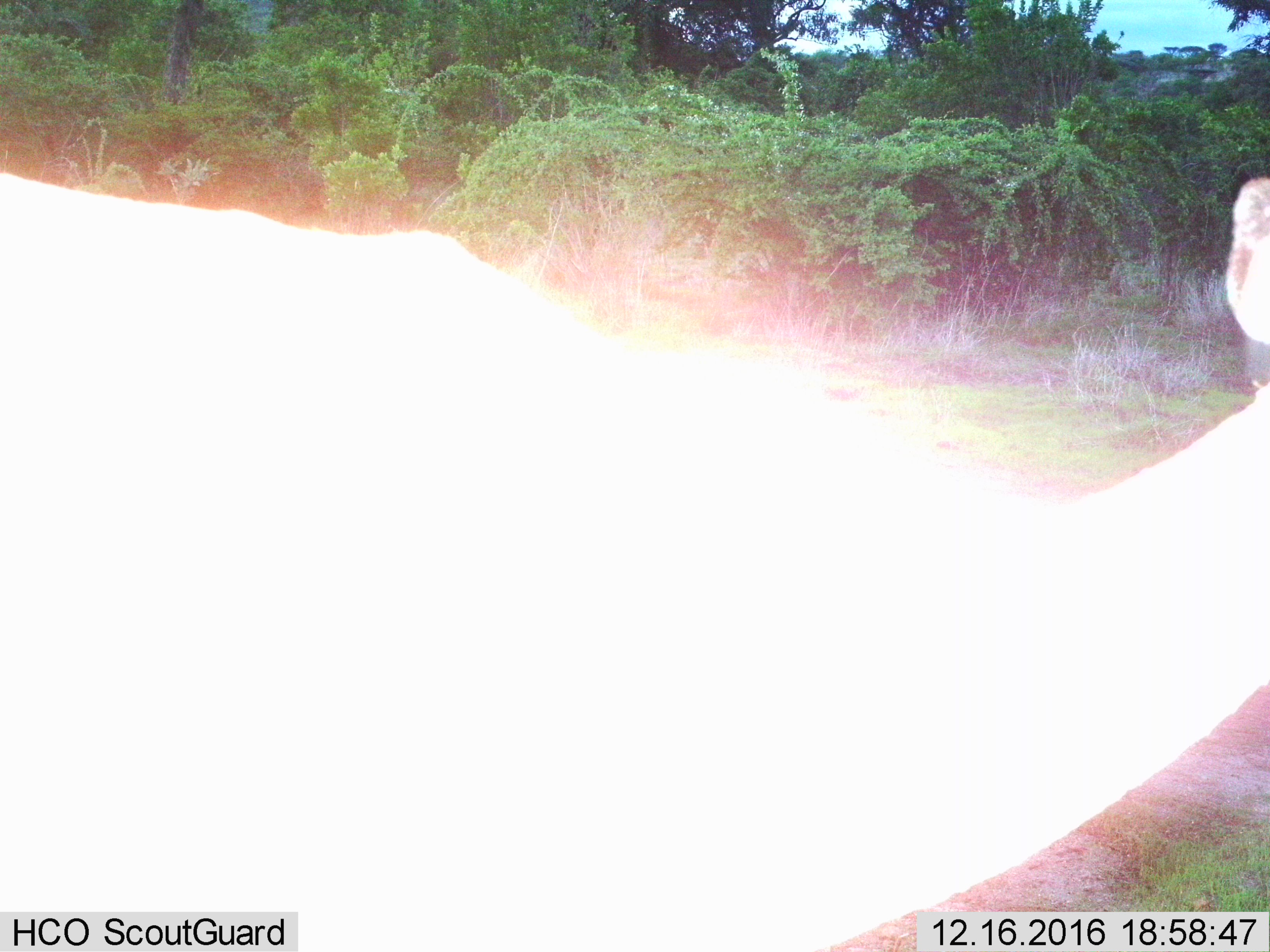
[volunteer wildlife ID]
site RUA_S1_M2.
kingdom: Animalia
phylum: Chordata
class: Mammalia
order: Artiodactyla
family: Bovidae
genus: Aepyceros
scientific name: Aepyceros melampus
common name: impala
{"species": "impala (Aepyceros melampus)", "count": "1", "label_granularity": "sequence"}